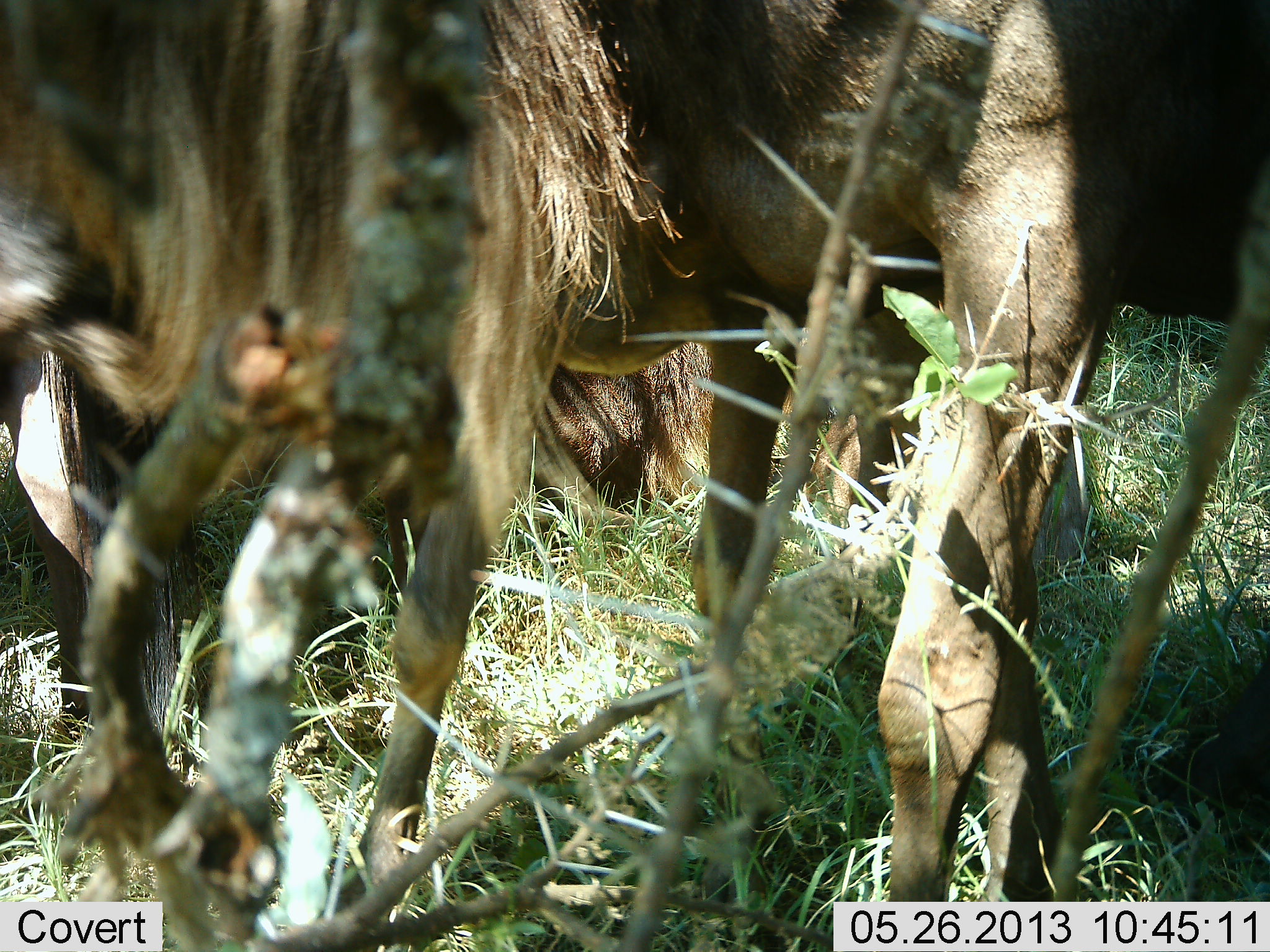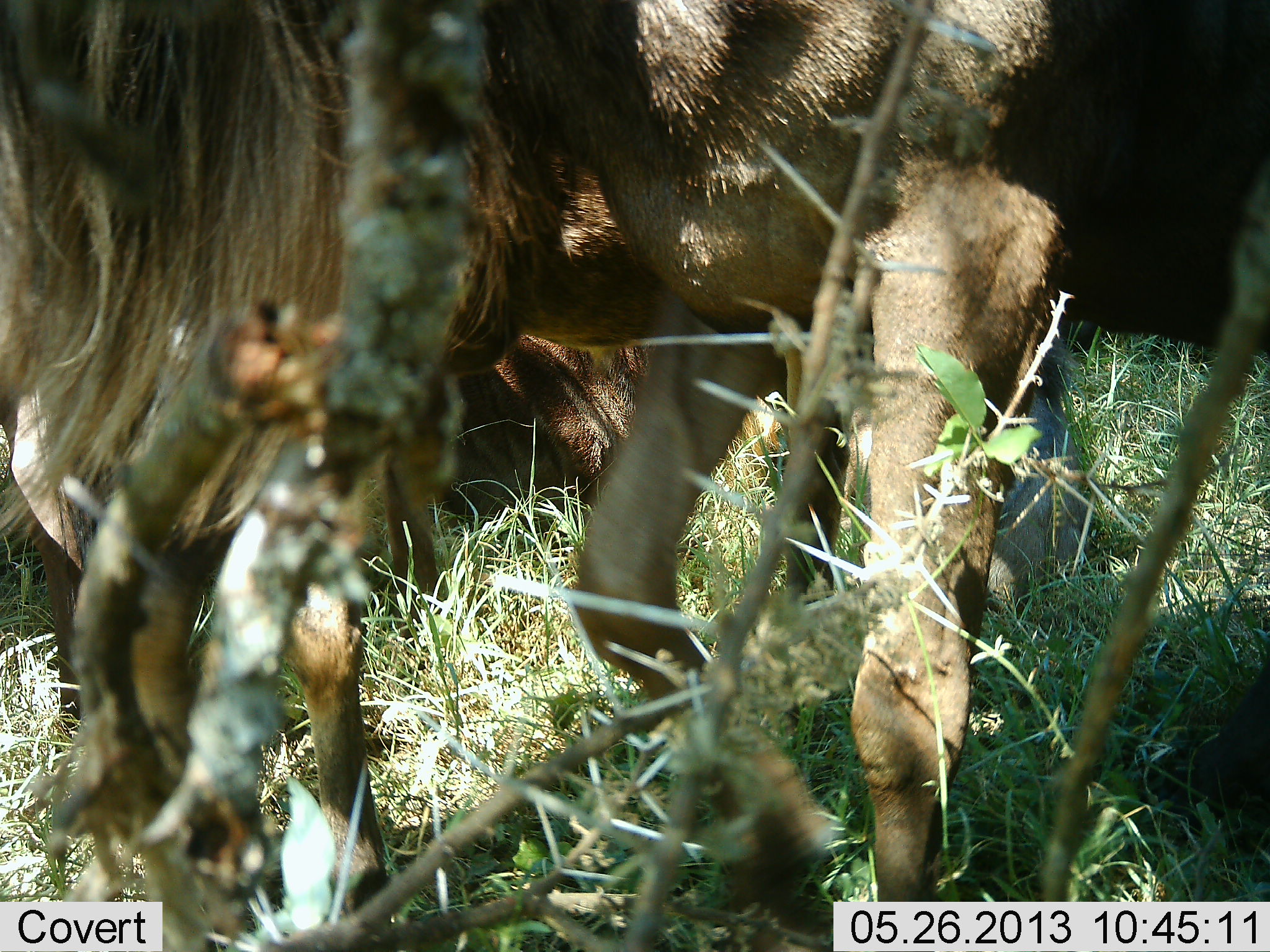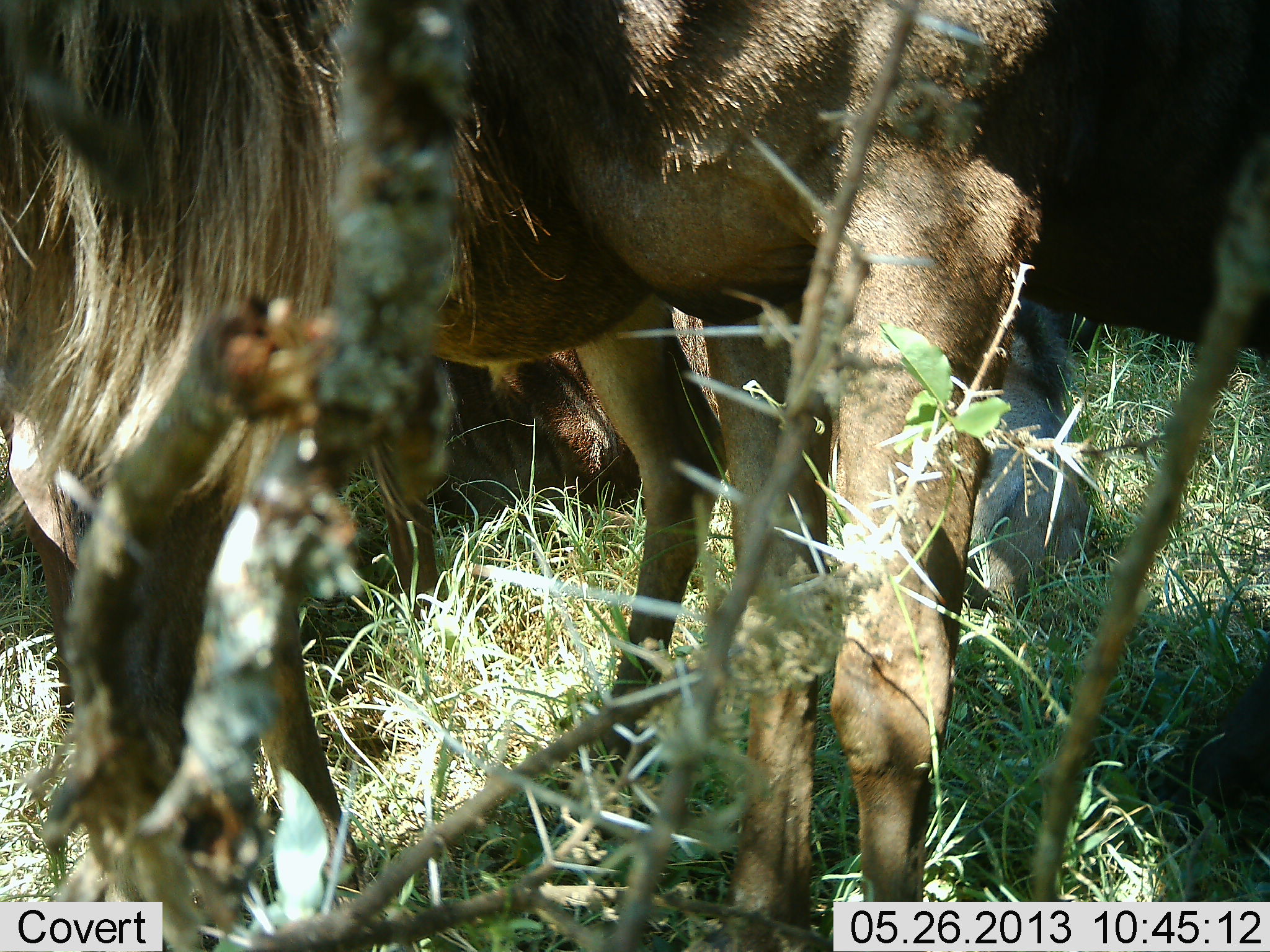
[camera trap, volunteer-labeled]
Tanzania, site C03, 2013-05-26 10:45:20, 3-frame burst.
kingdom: Animalia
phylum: Chordata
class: Mammalia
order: Artiodactyla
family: Bovidae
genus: Connochaetes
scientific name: Connochaetes taurinus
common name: blue wildebeest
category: wildebeest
Wildebeest (blue wildebeest) (Connochaetes taurinus), count 3. Behavior (volunteer vote fractions): standing 90%, resting 65%, moving 10%, interacting 5%. Young present (vote fraction): 10%. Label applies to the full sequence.